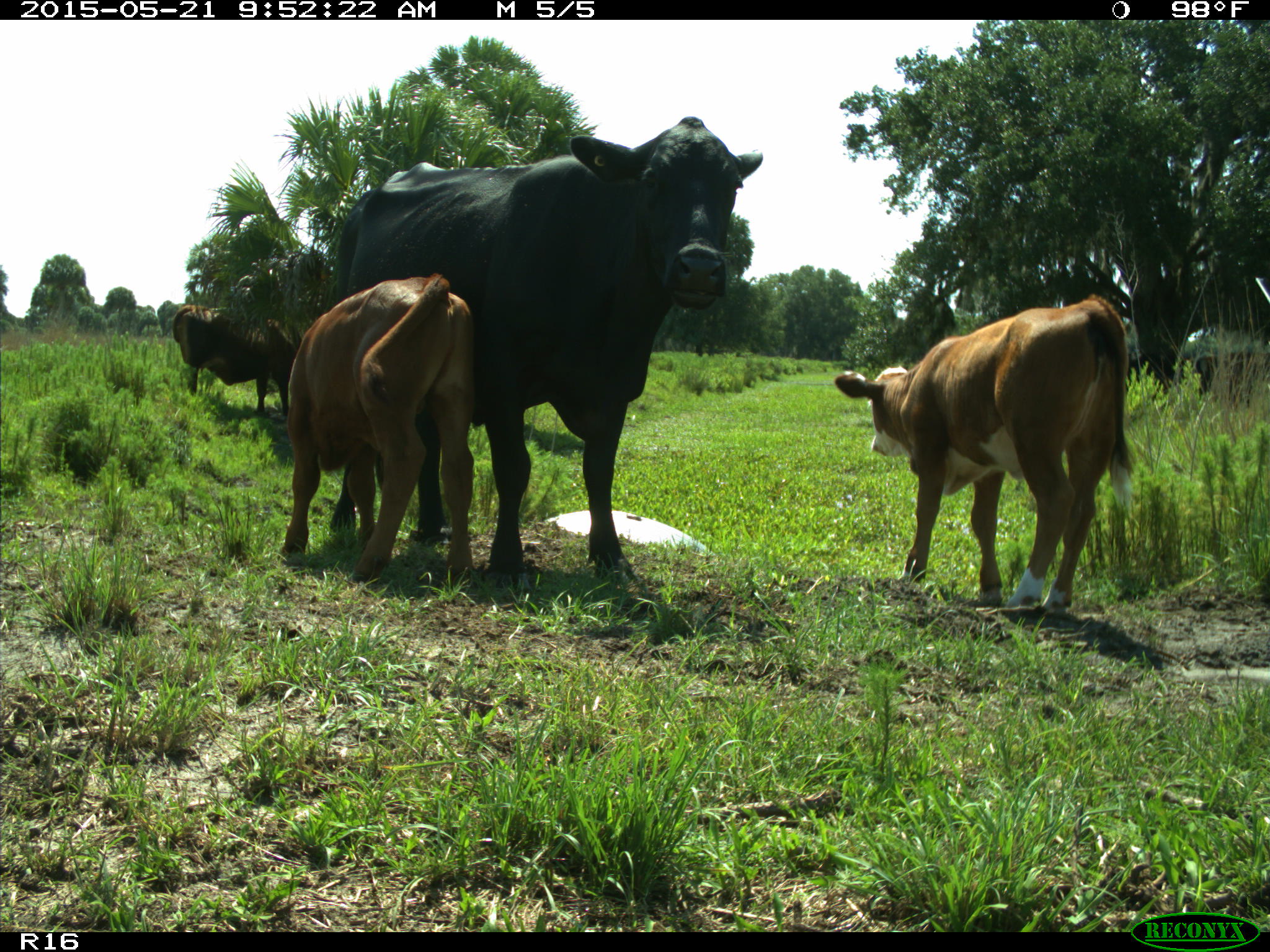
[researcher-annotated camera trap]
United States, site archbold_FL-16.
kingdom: Animalia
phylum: Chordata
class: Mammalia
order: Artiodactyla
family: Bovidae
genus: Bos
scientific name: Bos taurus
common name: domestic cow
Bos taurus (domestic cow).